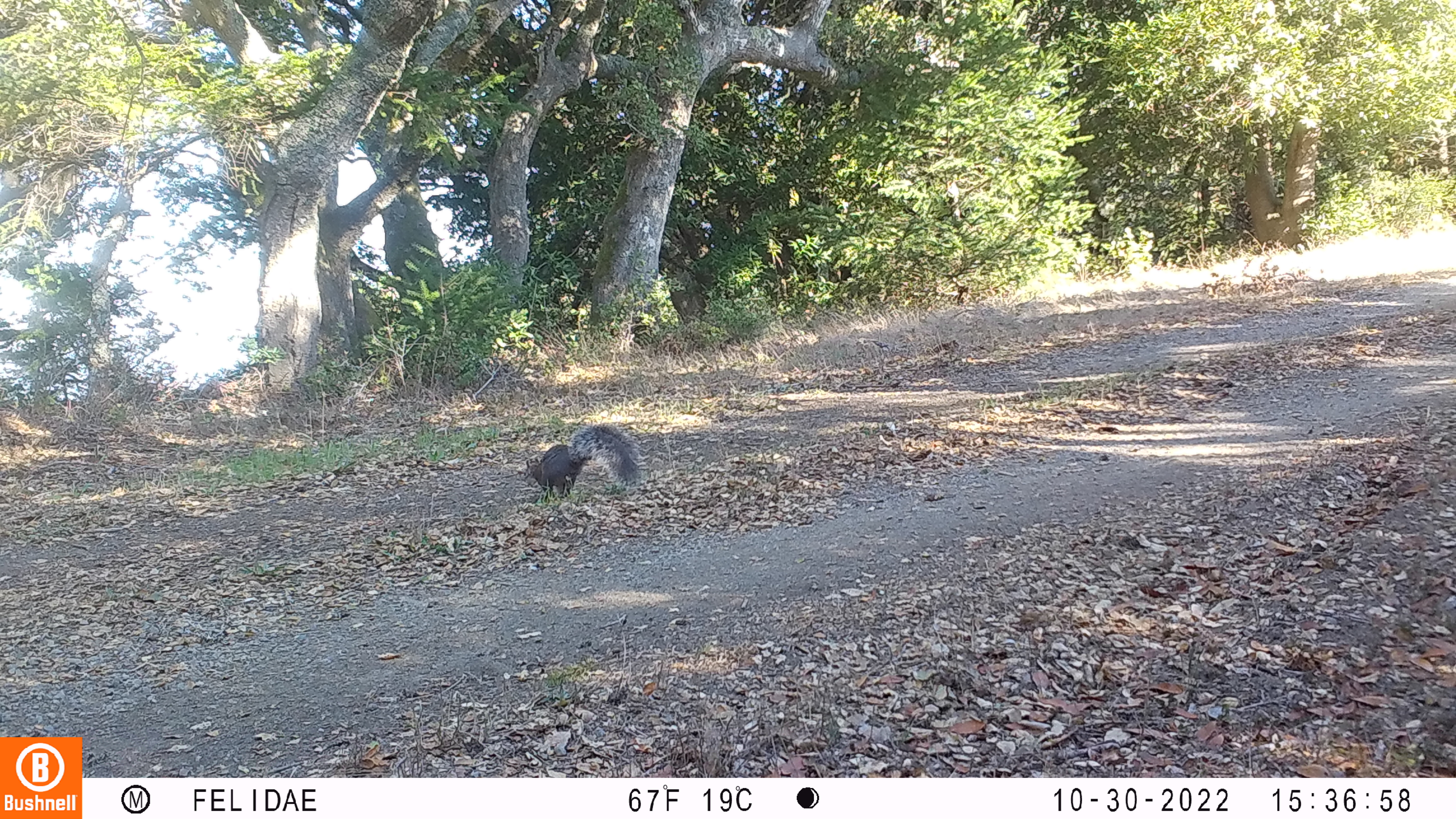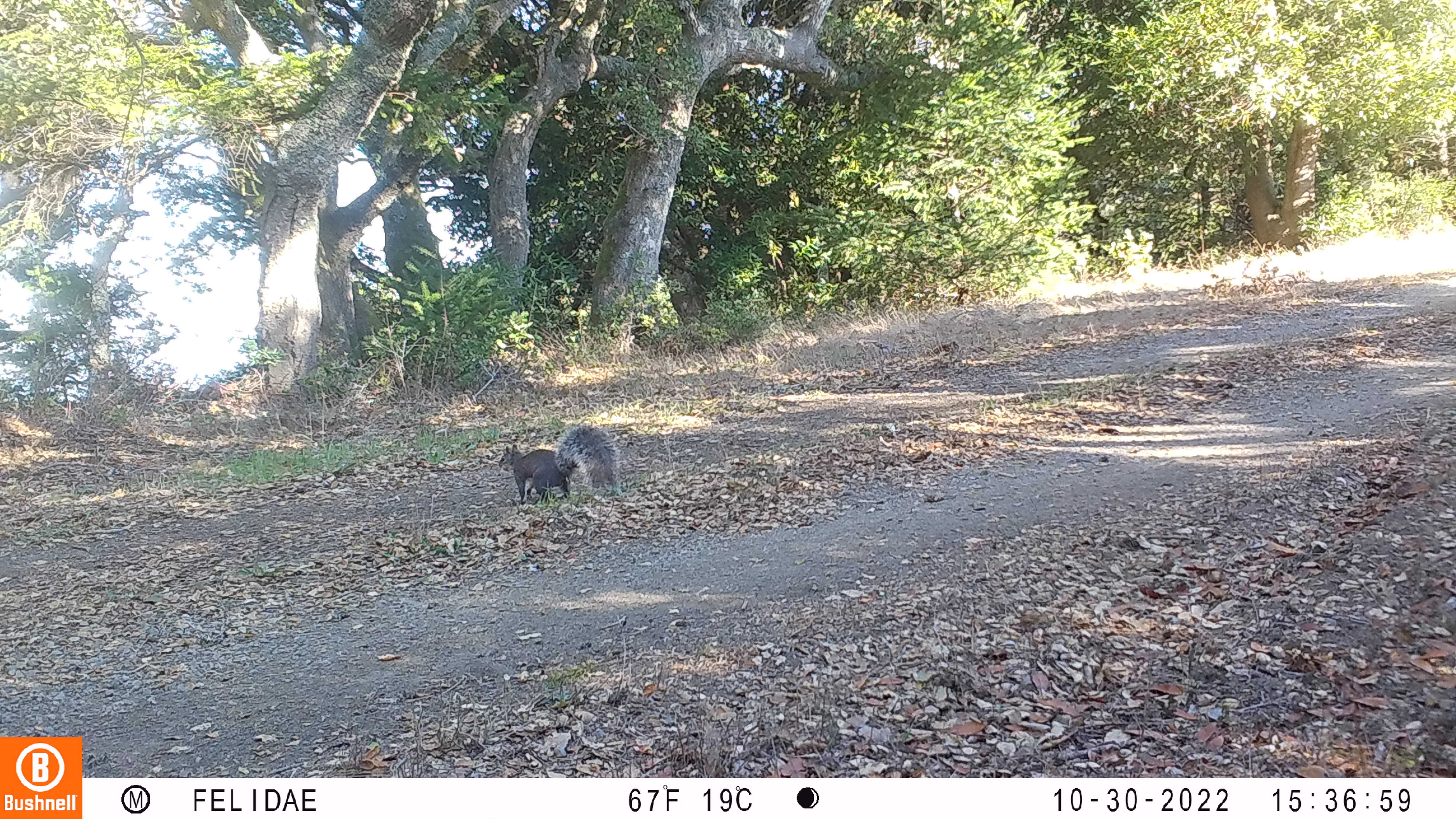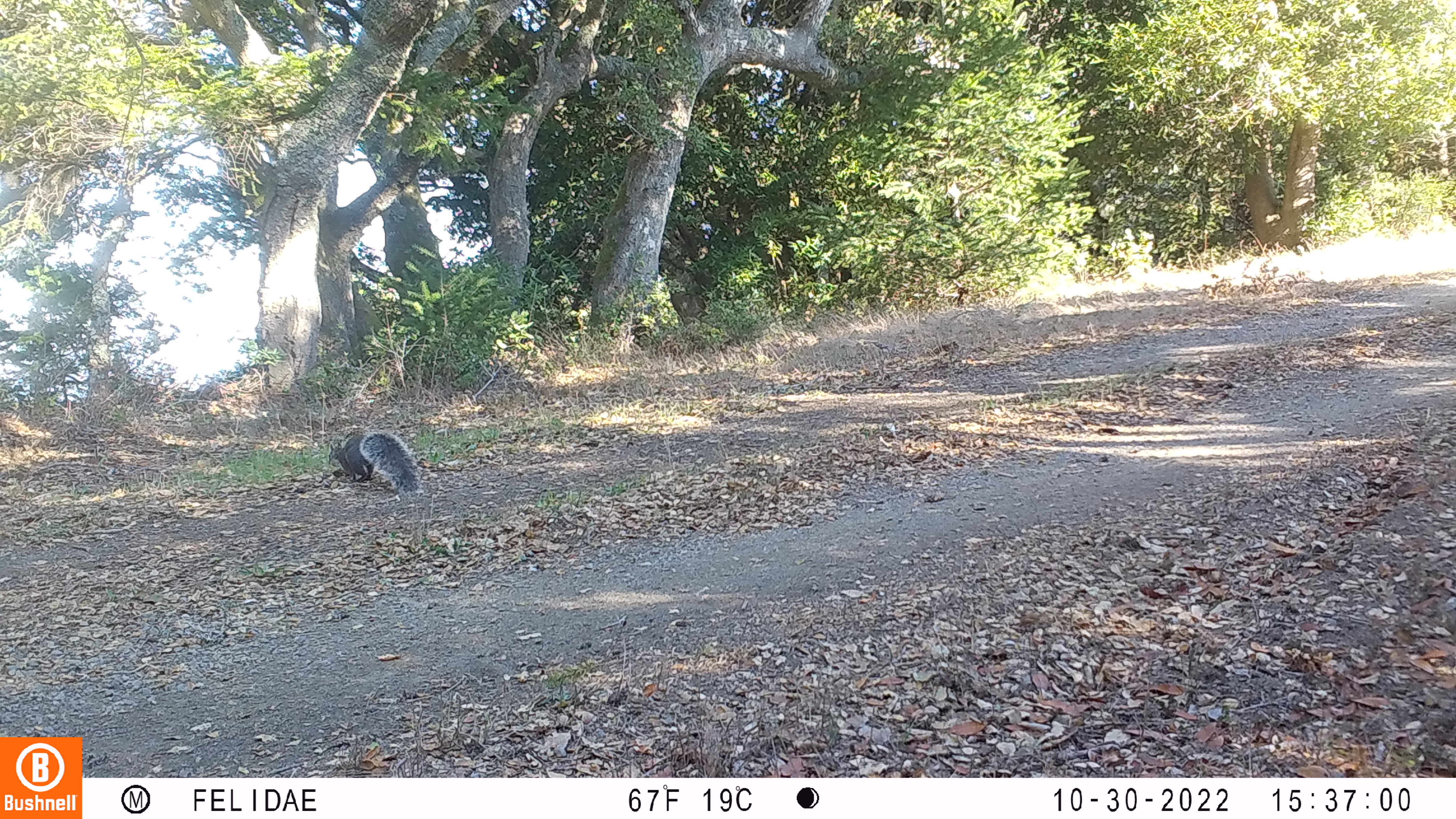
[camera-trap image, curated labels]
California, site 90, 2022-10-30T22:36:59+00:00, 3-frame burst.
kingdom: Animalia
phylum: Chordata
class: Mammalia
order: Rodentia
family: Sciuridae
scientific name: Sciuridae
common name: squirrel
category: unknown squirrel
Unknown squirrel (squirrel) (Sciuridae).